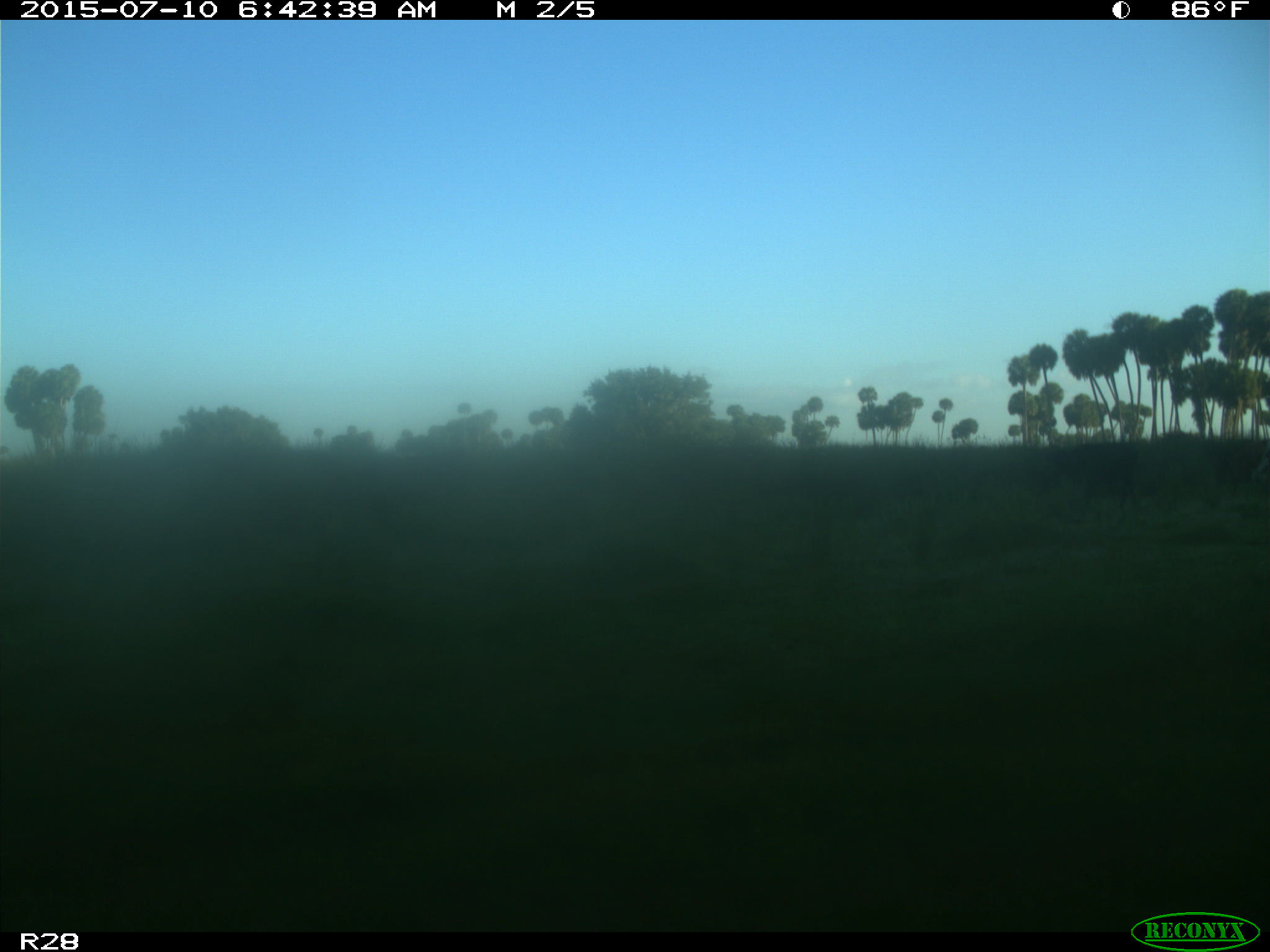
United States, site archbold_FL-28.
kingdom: Animalia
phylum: Chordata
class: Mammalia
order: Artiodactyla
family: Bovidae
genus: Bos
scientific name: Bos taurus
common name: domestic cow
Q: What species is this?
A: Bos taurus (domestic cow).